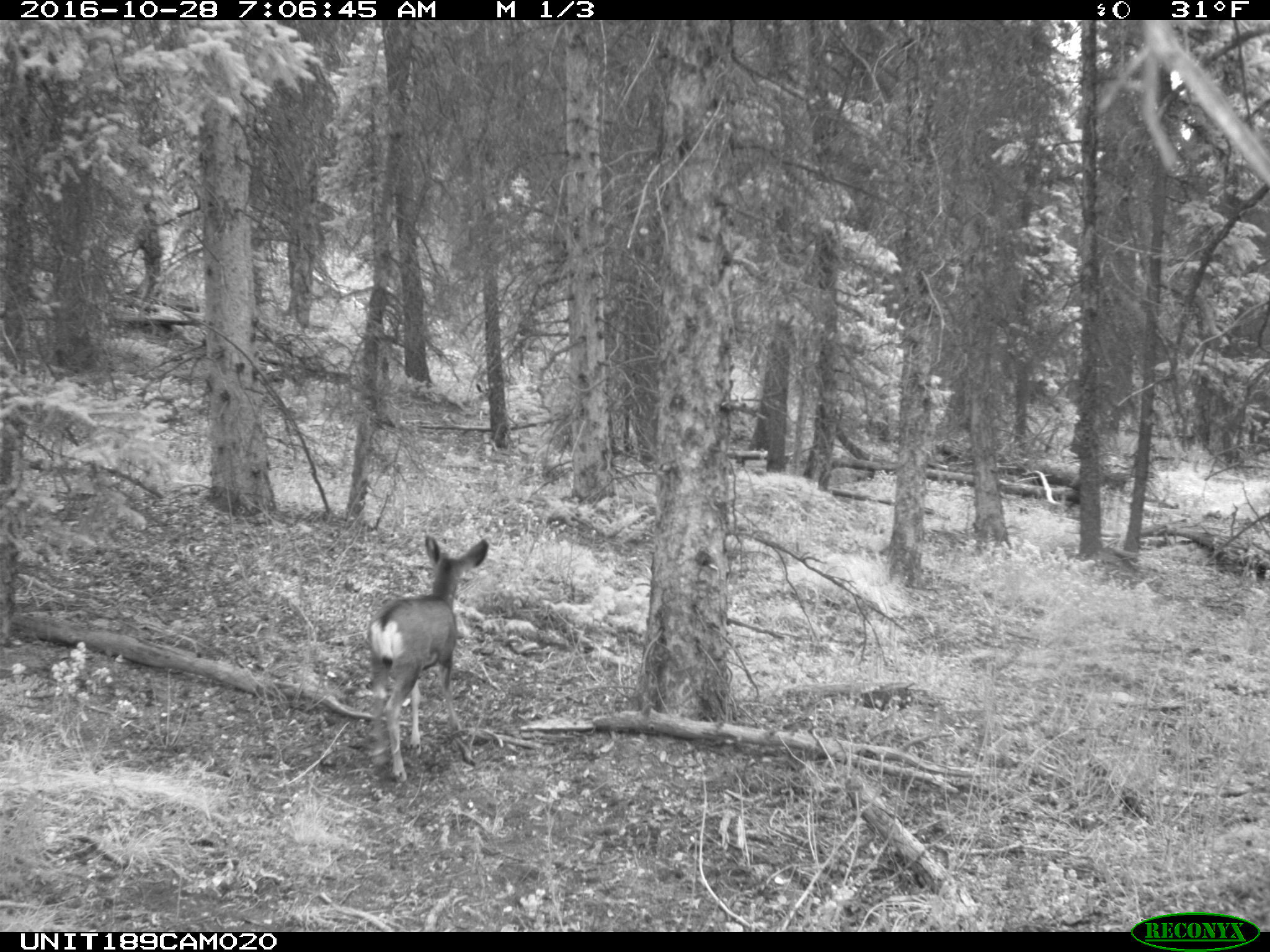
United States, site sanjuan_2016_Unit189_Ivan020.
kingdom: Animalia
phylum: Chordata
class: Mammalia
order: Artiodactyla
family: Cervidae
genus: Odocoileus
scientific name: Odocoileus hemionus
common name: mule deer